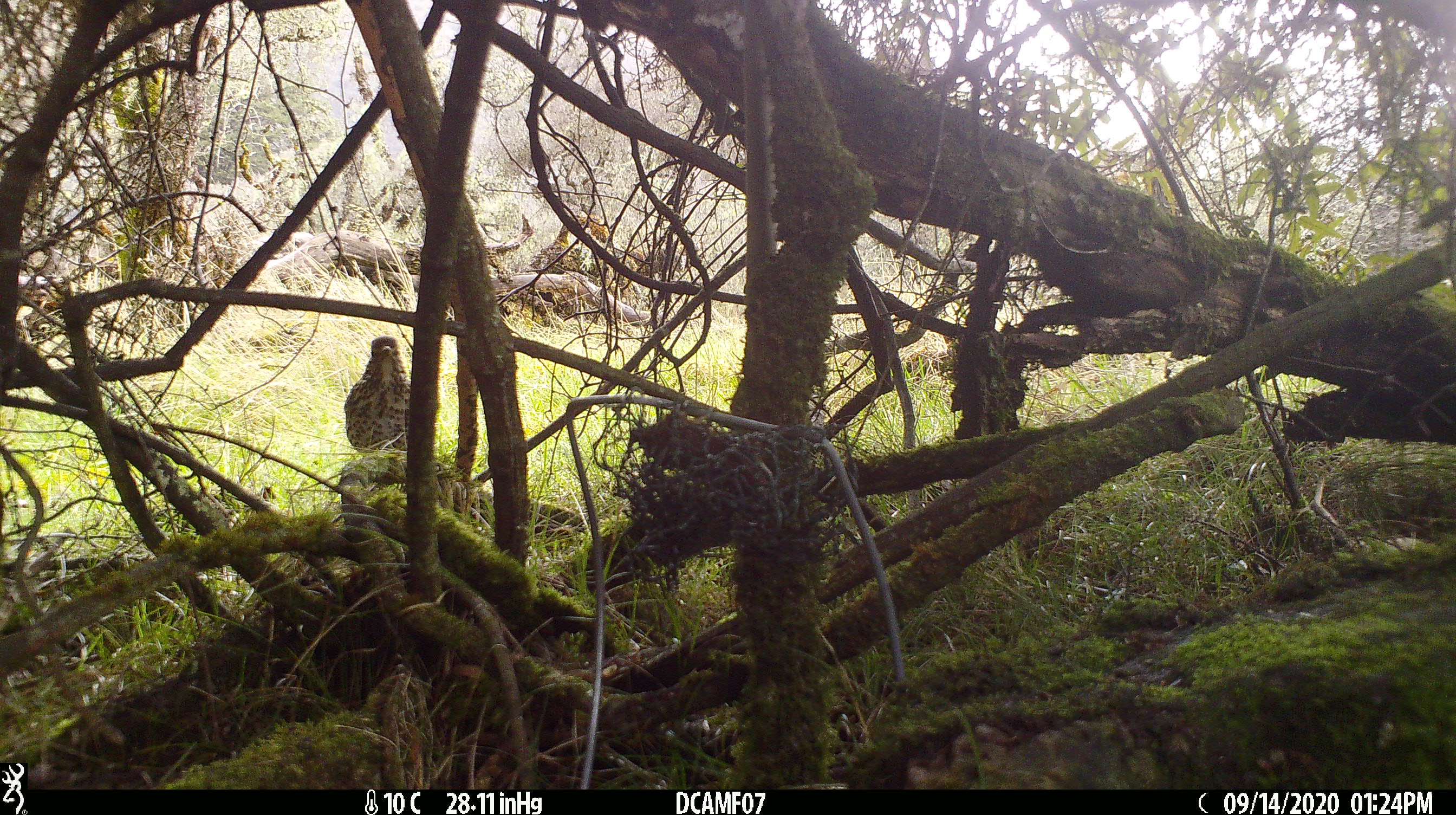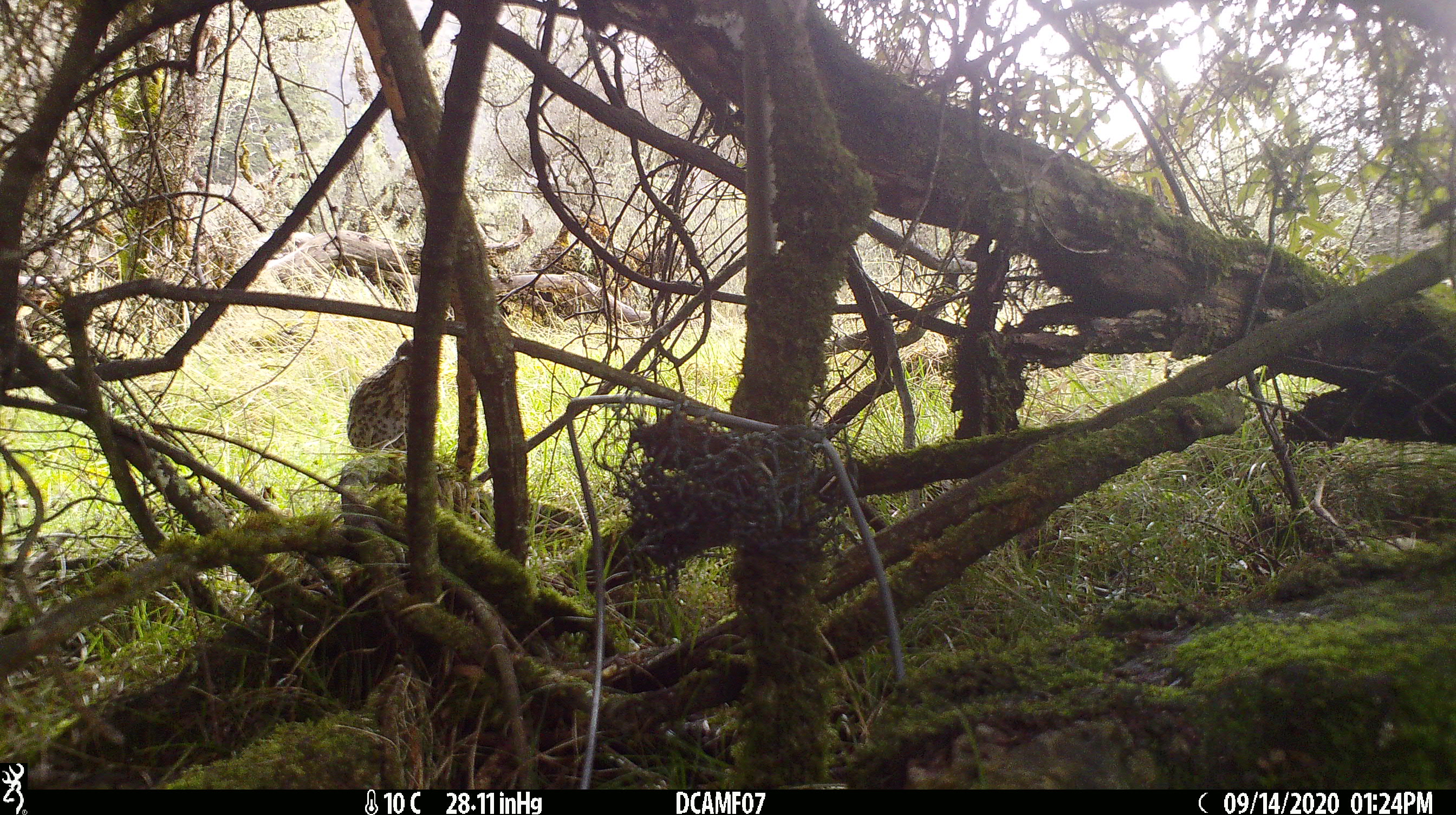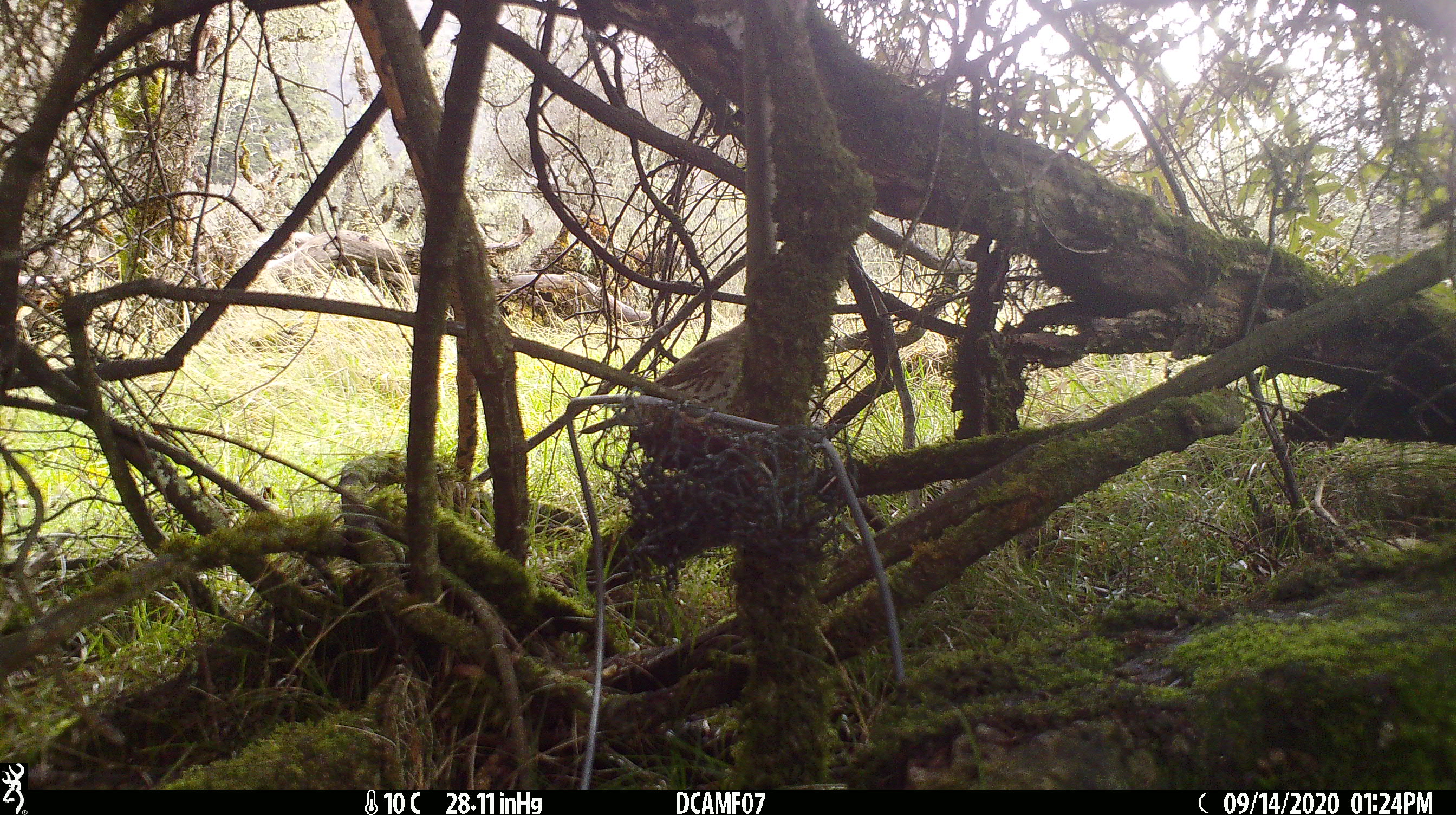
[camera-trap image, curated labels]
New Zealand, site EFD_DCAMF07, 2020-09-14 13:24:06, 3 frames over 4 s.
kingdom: Animalia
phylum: Chordata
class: Aves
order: Passeriformes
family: Turdidae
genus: Turdus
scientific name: Turdus philomelos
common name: song thrush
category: thrush